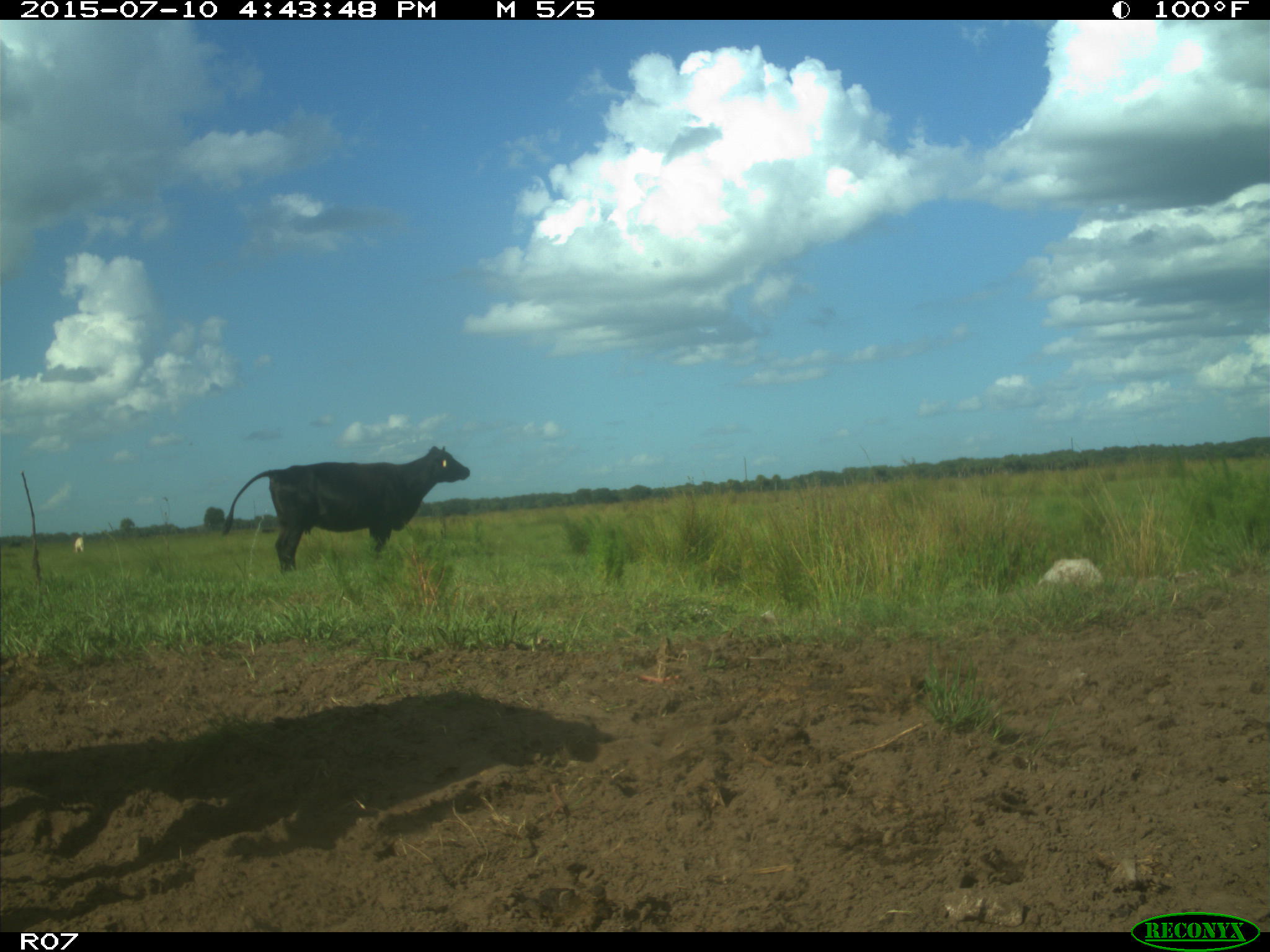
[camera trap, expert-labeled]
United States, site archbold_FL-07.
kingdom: Animalia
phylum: Chordata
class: Mammalia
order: Artiodactyla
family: Bovidae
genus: Bos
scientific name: Bos taurus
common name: domestic cow